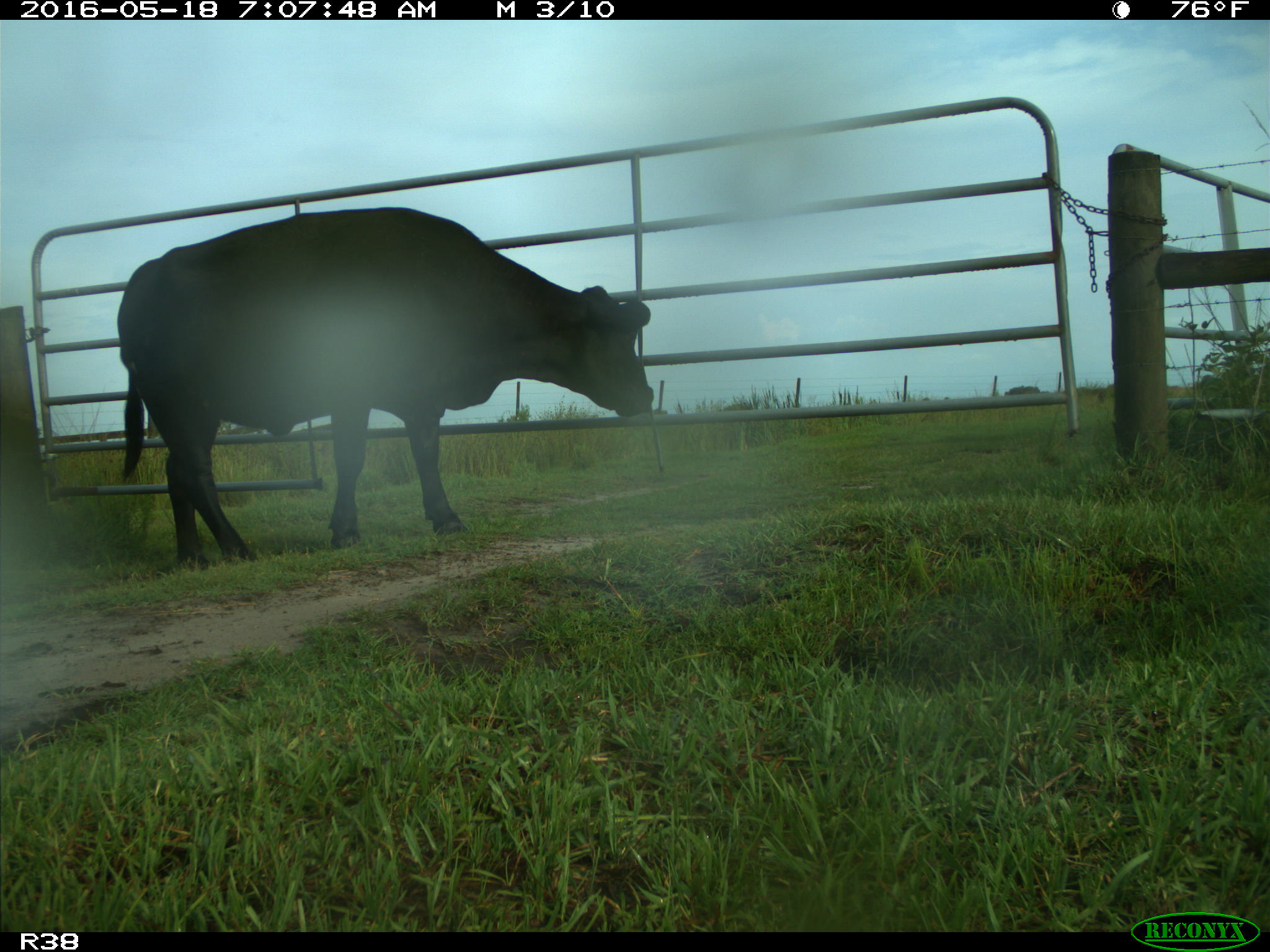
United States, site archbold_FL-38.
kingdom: Animalia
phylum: Chordata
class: Mammalia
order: Artiodactyla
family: Bovidae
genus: Bos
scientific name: Bos taurus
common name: domestic cow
Bos taurus (domestic cow).